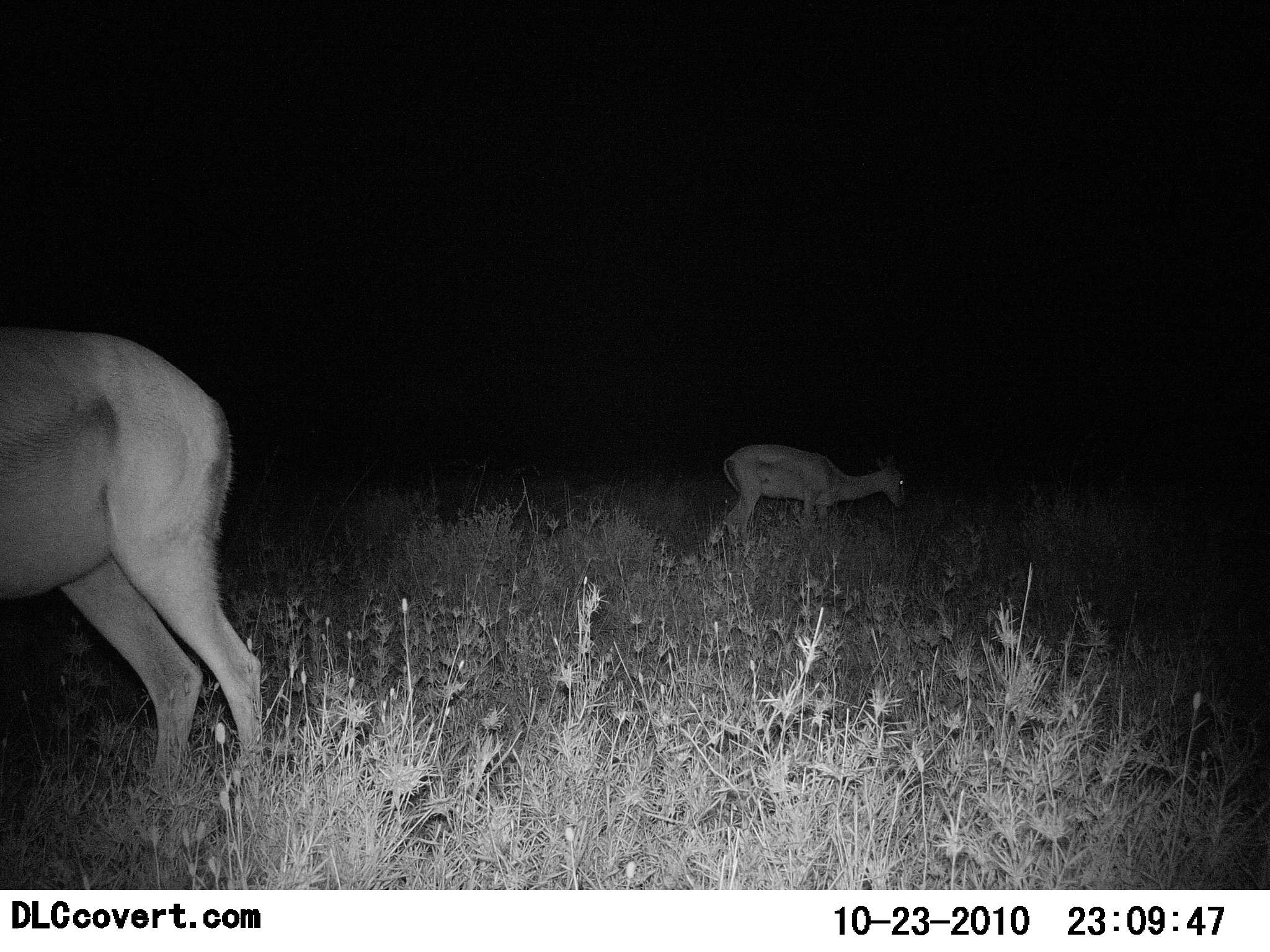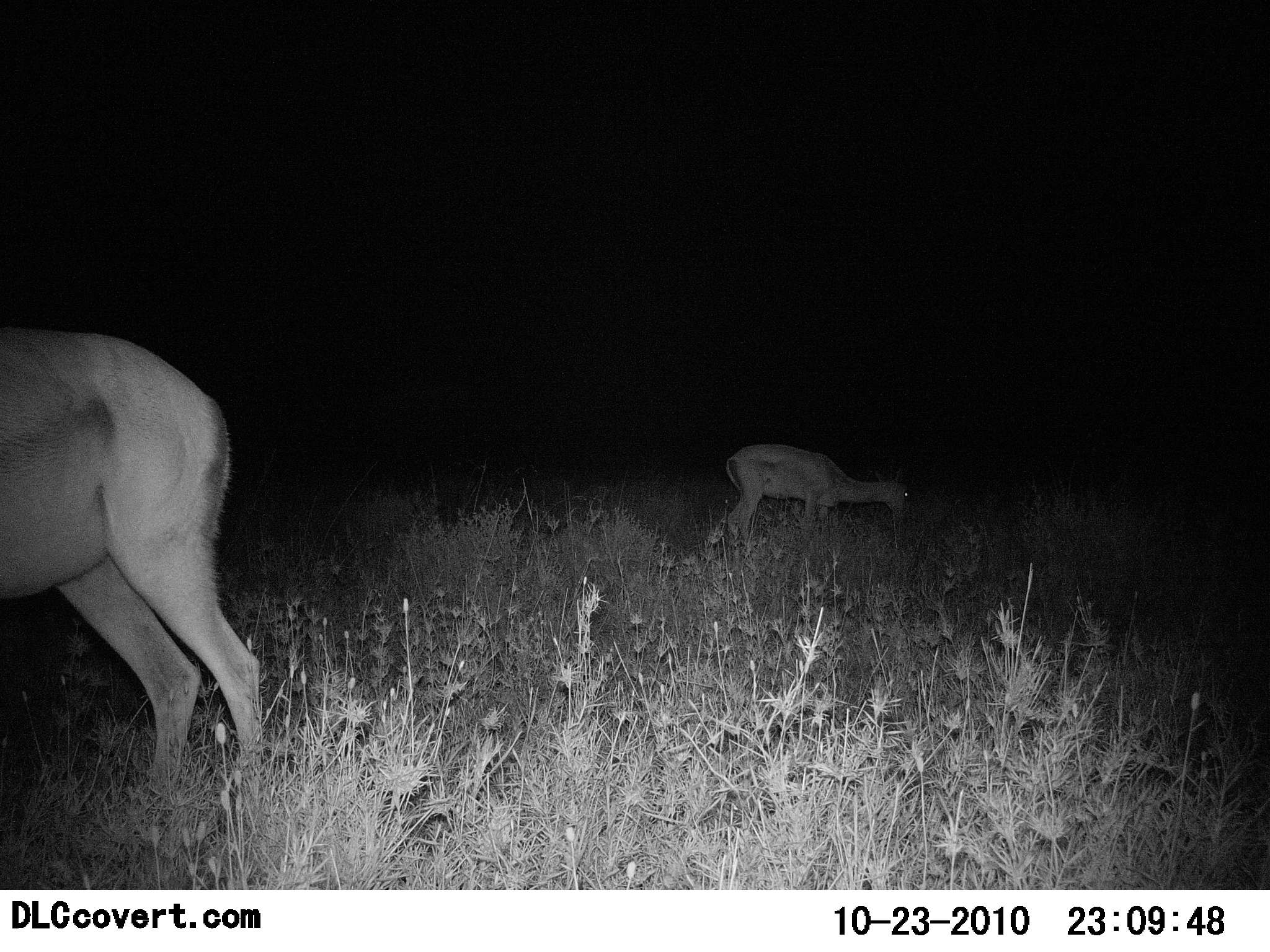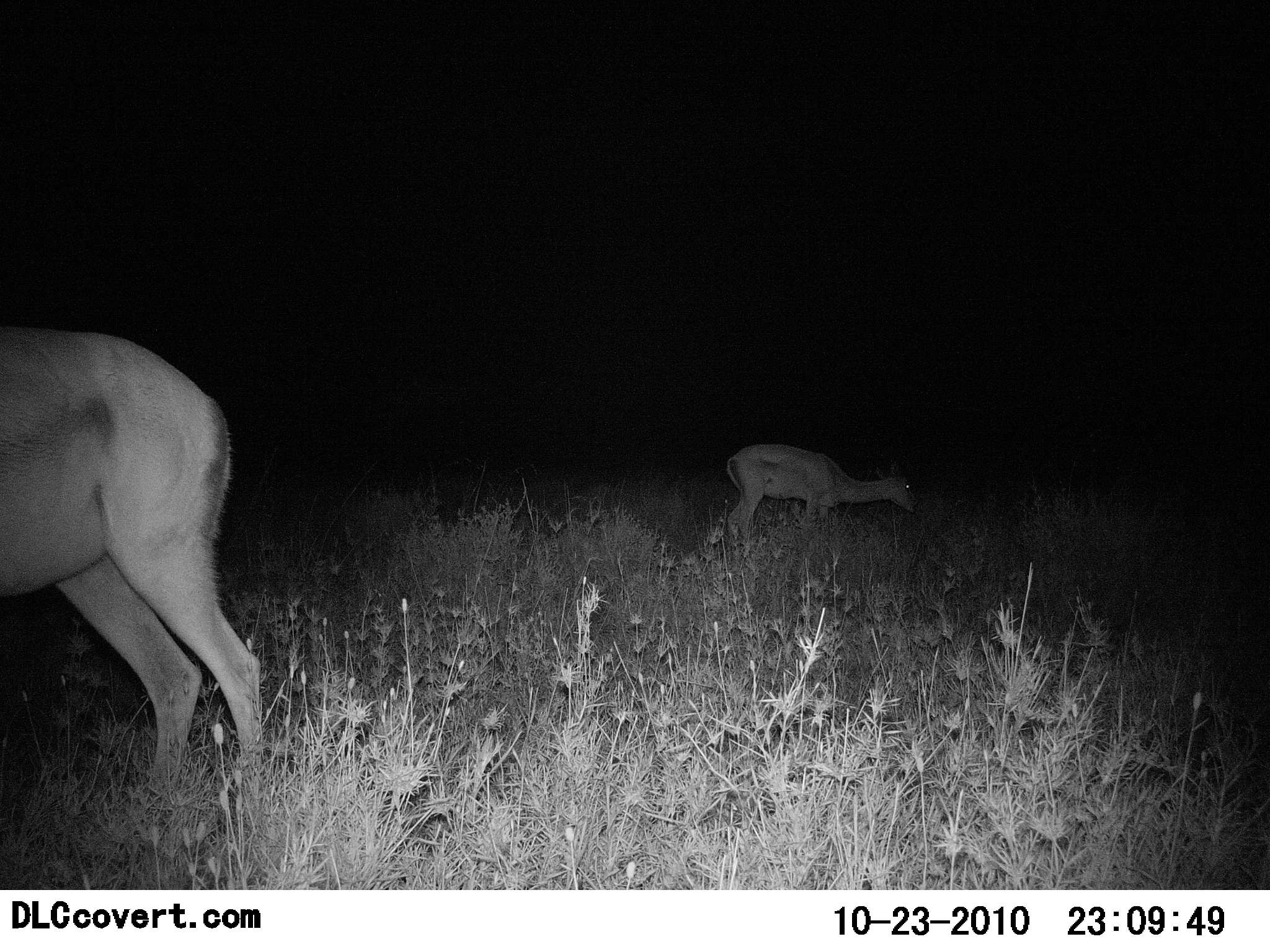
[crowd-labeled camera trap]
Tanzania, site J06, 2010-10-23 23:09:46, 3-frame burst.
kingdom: Animalia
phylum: Chordata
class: Mammalia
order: Artiodactyla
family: Bovidae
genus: Nanger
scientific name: Nanger granti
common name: grant's gazelle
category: gazellegrants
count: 2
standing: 67%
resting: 0%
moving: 8%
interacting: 0%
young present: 0%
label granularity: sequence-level